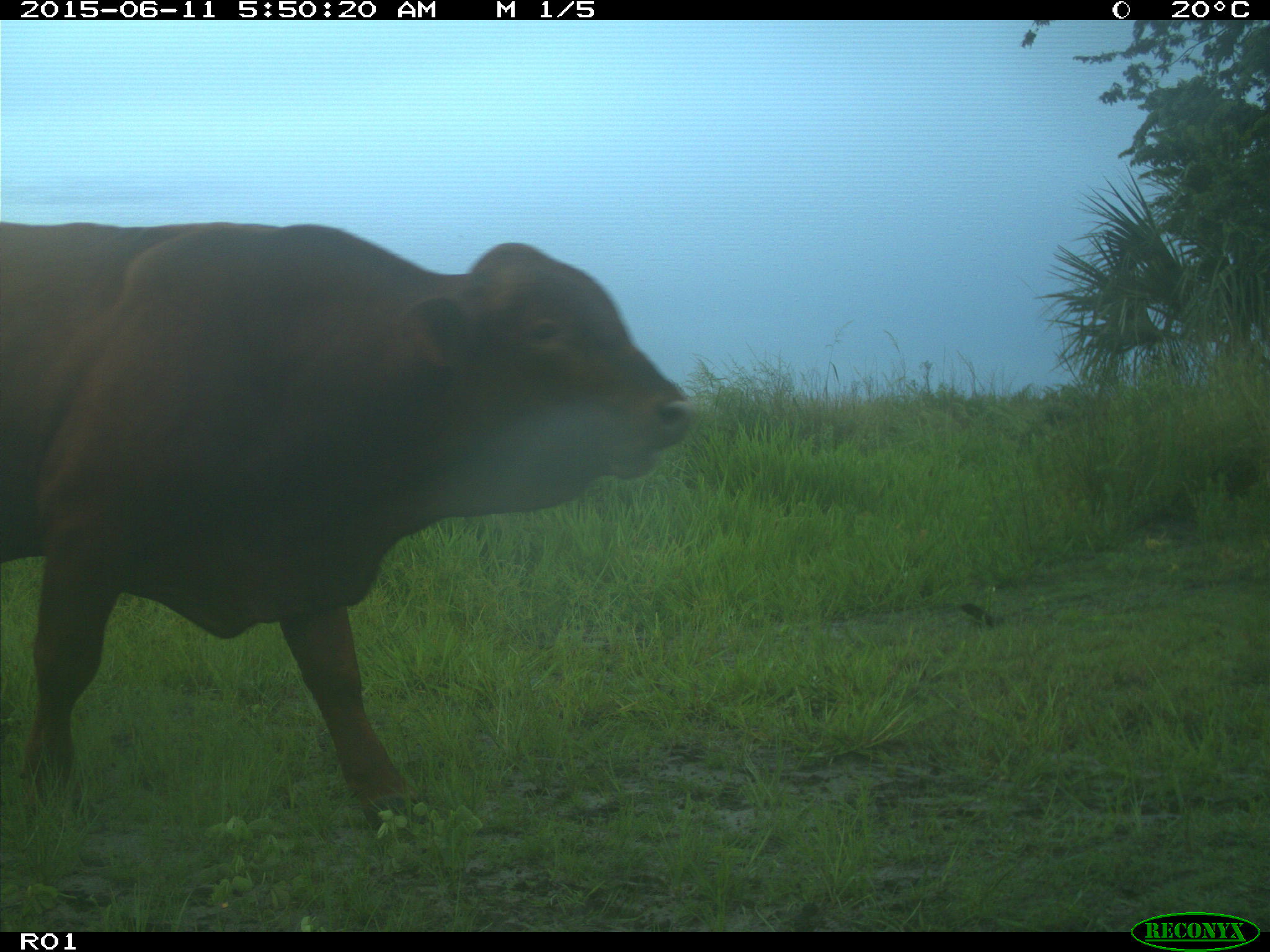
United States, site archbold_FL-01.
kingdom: Animalia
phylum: Chordata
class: Mammalia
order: Artiodactyla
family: Bovidae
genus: Bos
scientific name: Bos taurus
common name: domestic cow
Bos taurus (domestic cow).